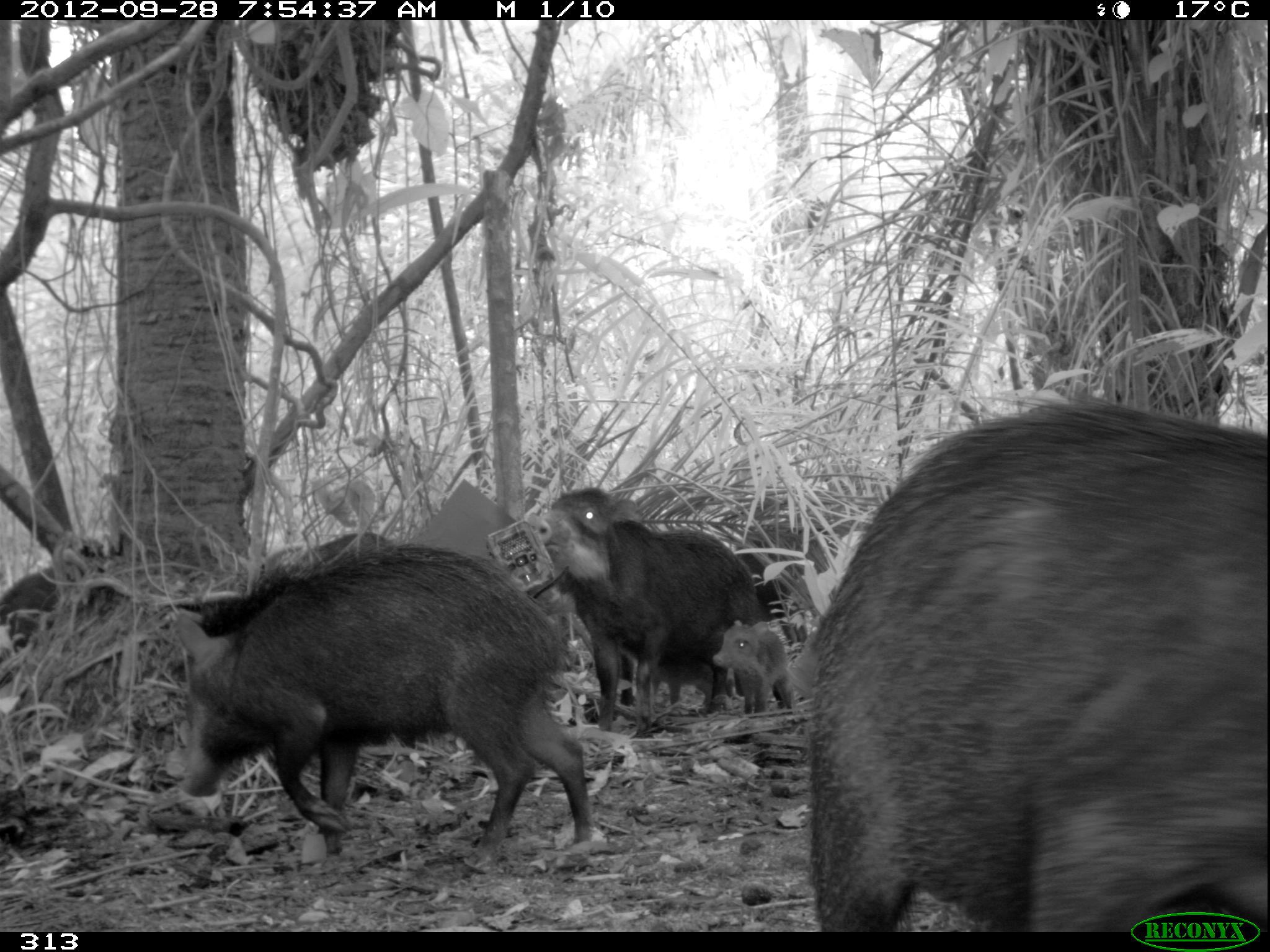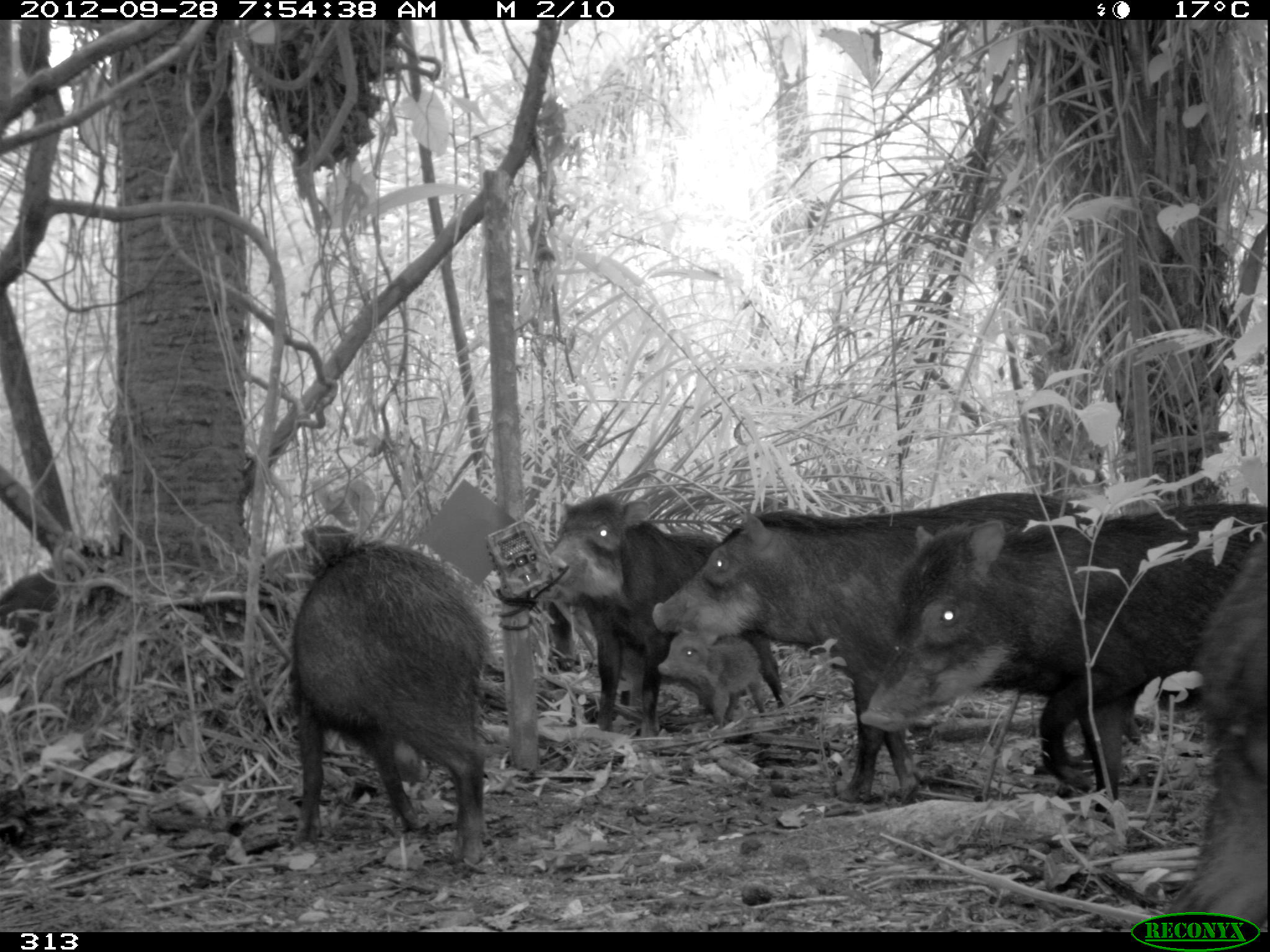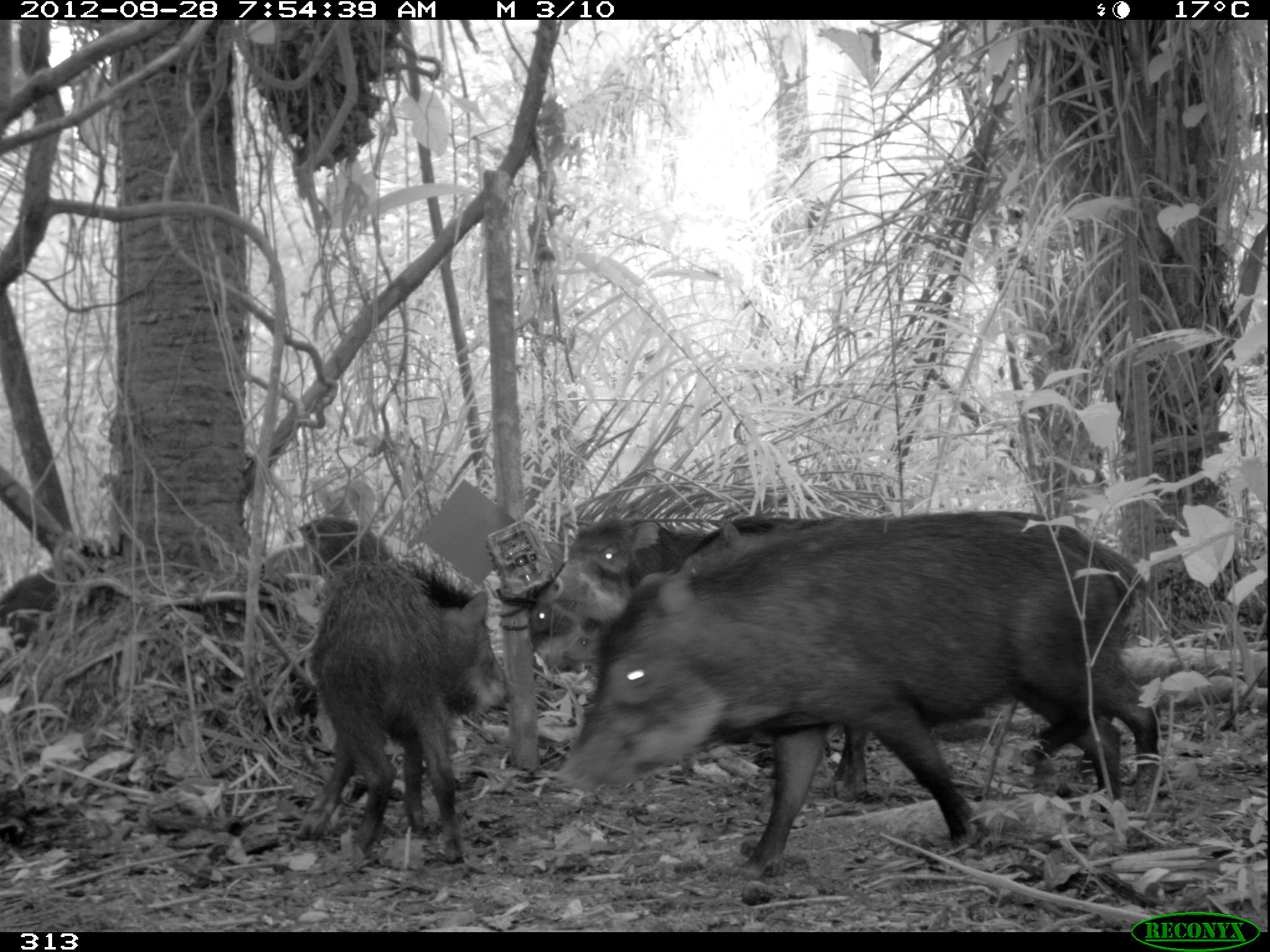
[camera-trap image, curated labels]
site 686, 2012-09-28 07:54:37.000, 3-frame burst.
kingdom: Animalia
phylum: Chordata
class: Mammalia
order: Artiodactyla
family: Tayassuidae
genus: Tayassu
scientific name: Tayassu pecari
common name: white-lipped peccary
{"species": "Tayassu pecari (white-lipped peccary)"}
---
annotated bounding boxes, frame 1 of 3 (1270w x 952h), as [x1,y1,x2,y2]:
tayassu pecari: [805,396,1270,932]; [172,543,592,868]; [524,486,755,738]; [740,517,860,614]; [713,618,796,713]; [254,530,394,583]; [621,647,731,711]; [0,566,58,645]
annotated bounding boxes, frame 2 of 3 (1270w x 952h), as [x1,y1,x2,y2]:
tayassu pecari: [651,486,1145,801]; [861,498,1270,812]; [288,524,490,865]; [548,492,783,733]; [1188,524,1270,931]; [657,627,767,723]; [0,568,57,646]